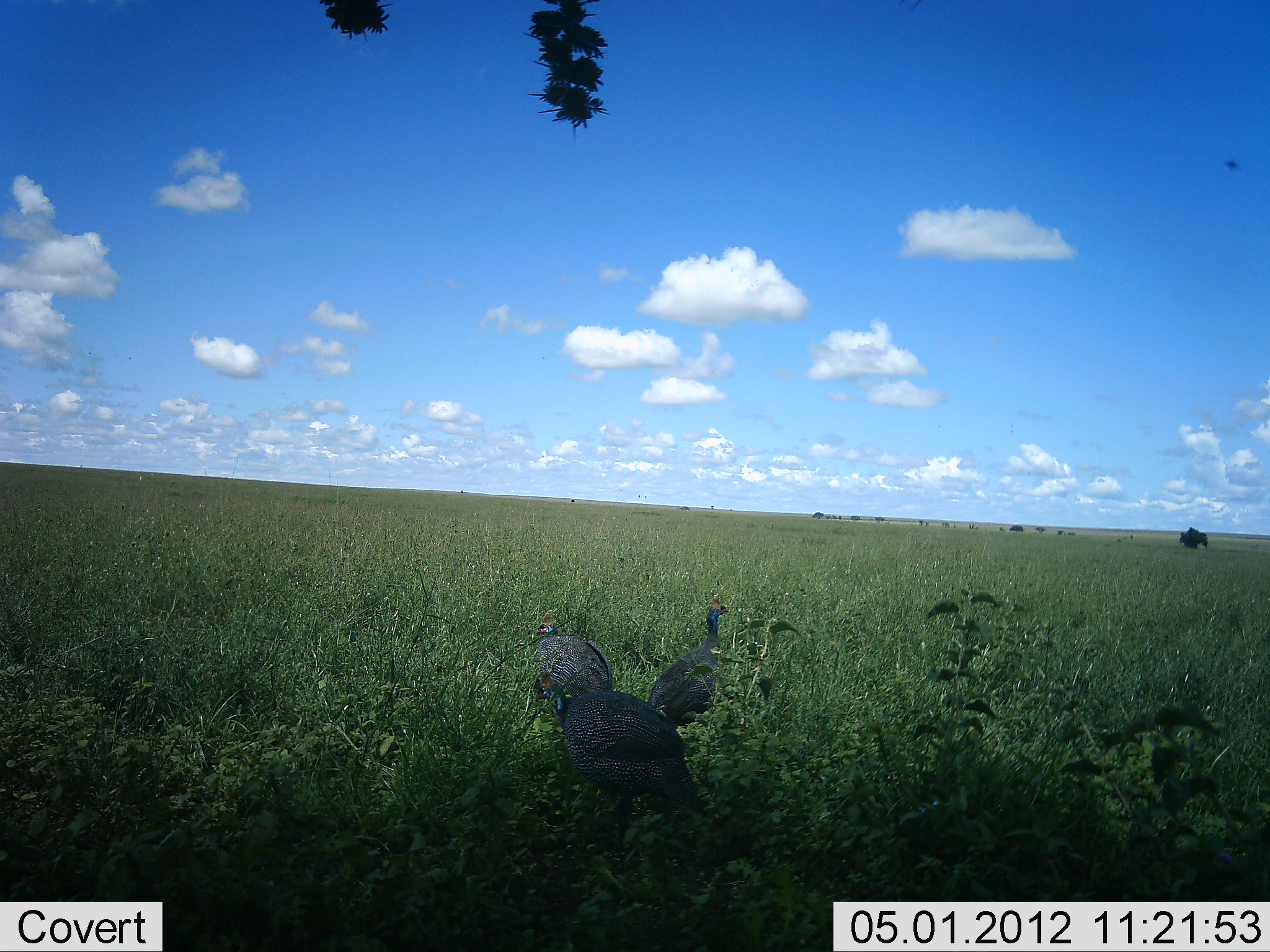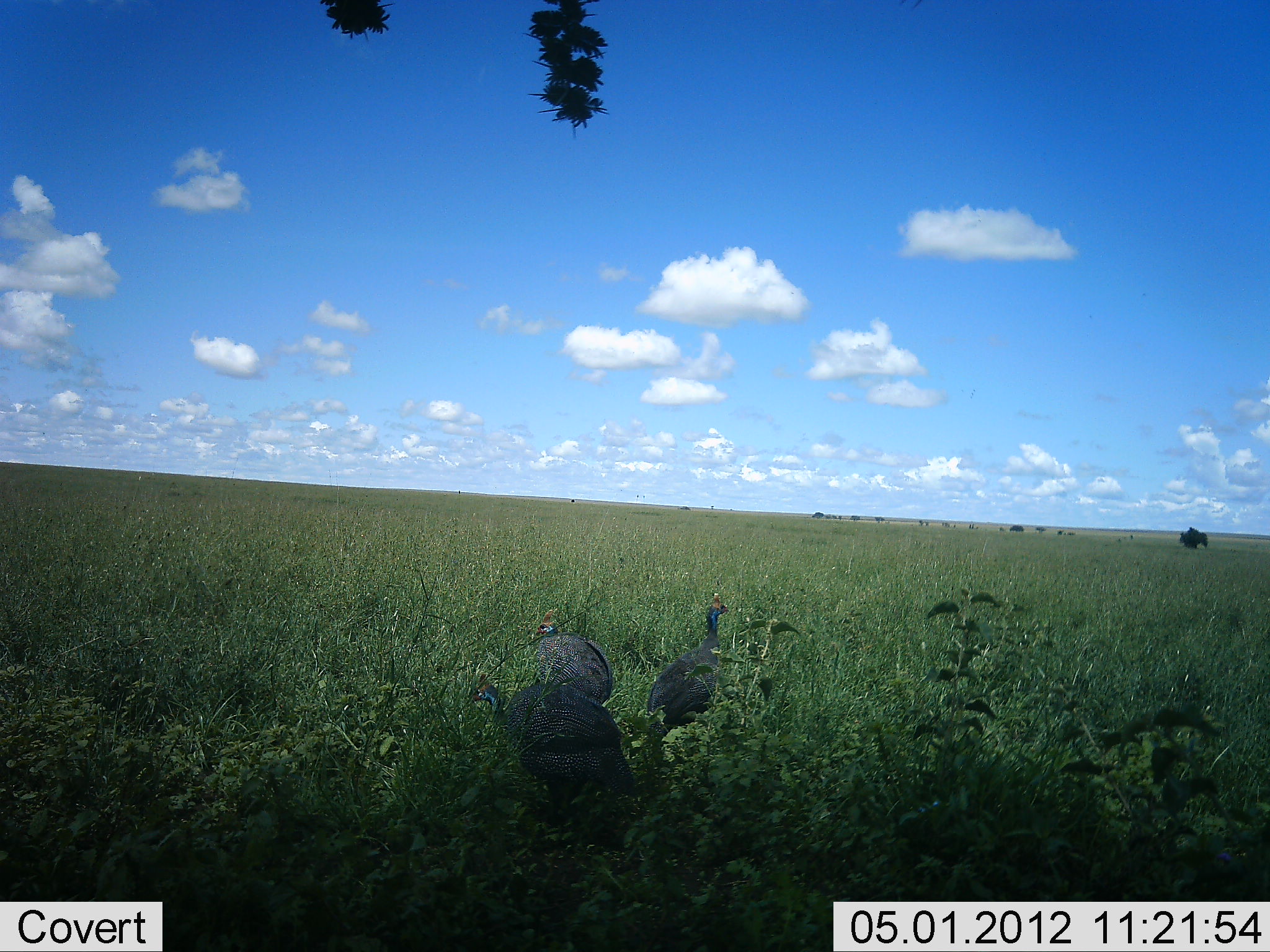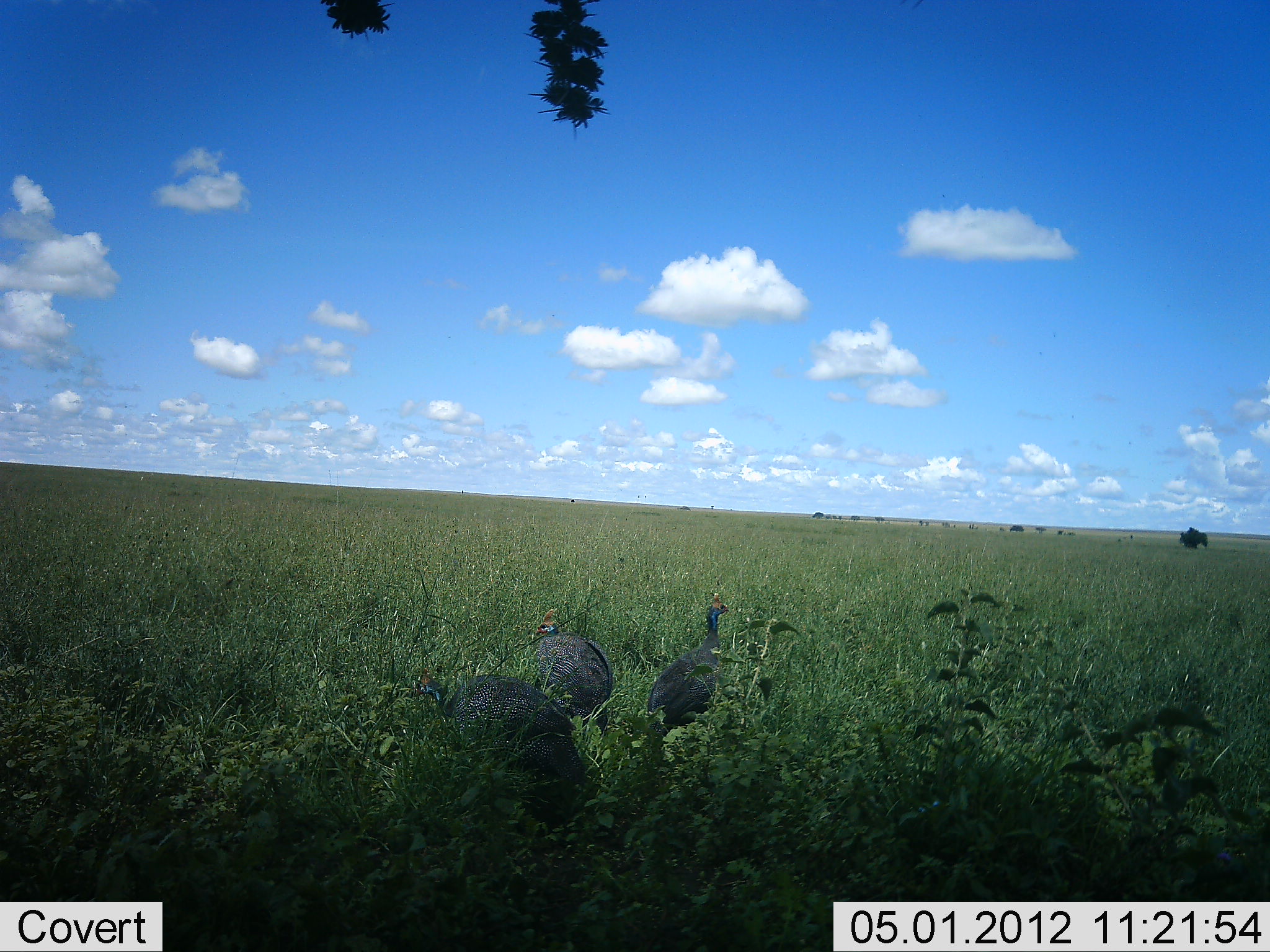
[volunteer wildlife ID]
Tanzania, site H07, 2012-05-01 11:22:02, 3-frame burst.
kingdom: Animalia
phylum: Chordata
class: Aves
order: Galliformes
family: Numididae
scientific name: Numididae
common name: guinea fowl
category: guineafowl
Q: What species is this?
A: Guineafowl (guinea fowl) (Numididae).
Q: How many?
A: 3.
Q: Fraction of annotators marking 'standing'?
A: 92%.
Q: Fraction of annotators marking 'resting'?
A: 0%.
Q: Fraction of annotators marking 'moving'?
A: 83%.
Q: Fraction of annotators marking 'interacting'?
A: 8%.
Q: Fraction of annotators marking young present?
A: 0%.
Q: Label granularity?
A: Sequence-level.